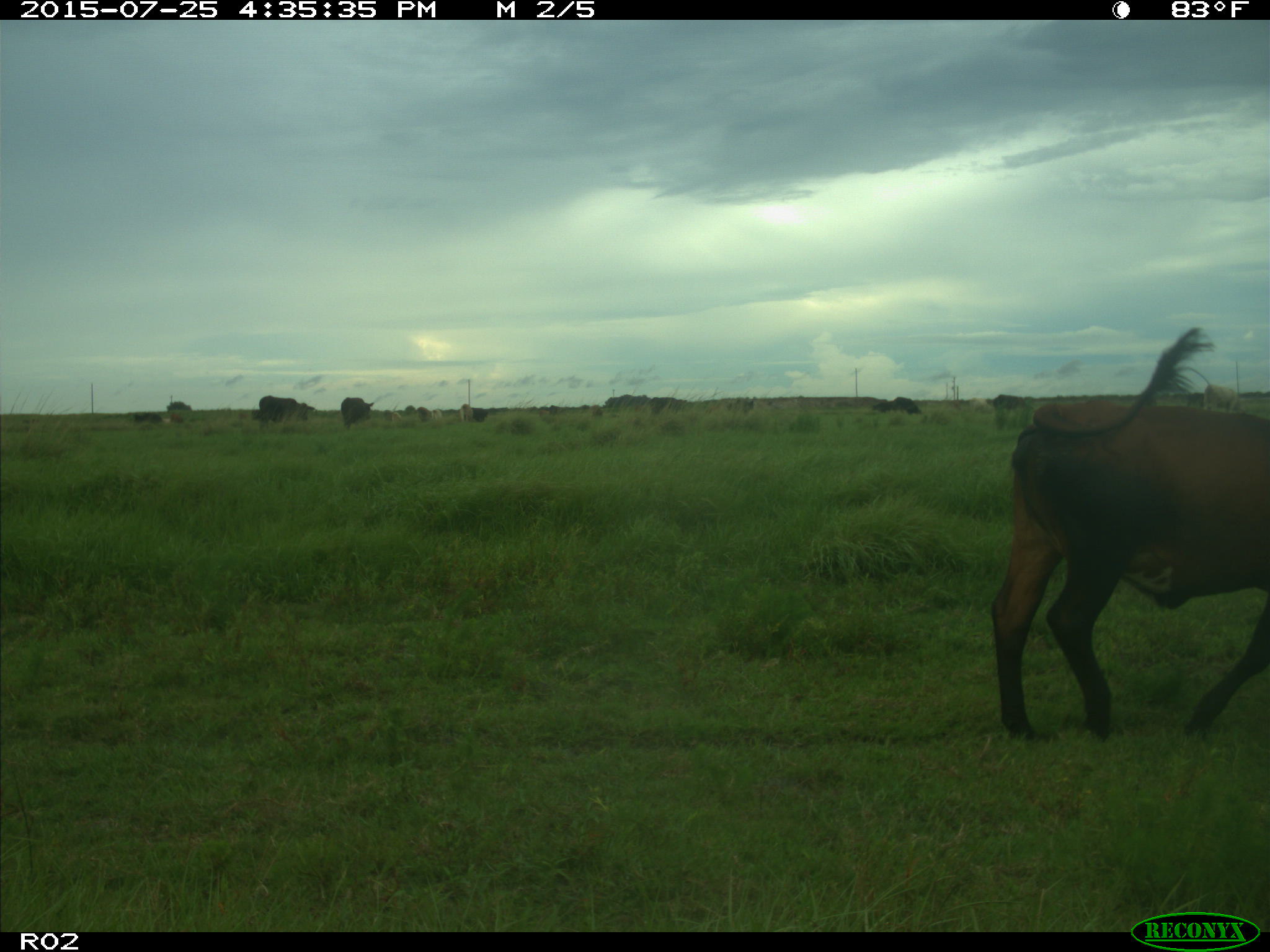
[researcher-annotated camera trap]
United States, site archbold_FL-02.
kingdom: Animalia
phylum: Chordata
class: Mammalia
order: Artiodactyla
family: Bovidae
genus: Bos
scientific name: Bos taurus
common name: domestic cow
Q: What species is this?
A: Bos taurus (domestic cow).